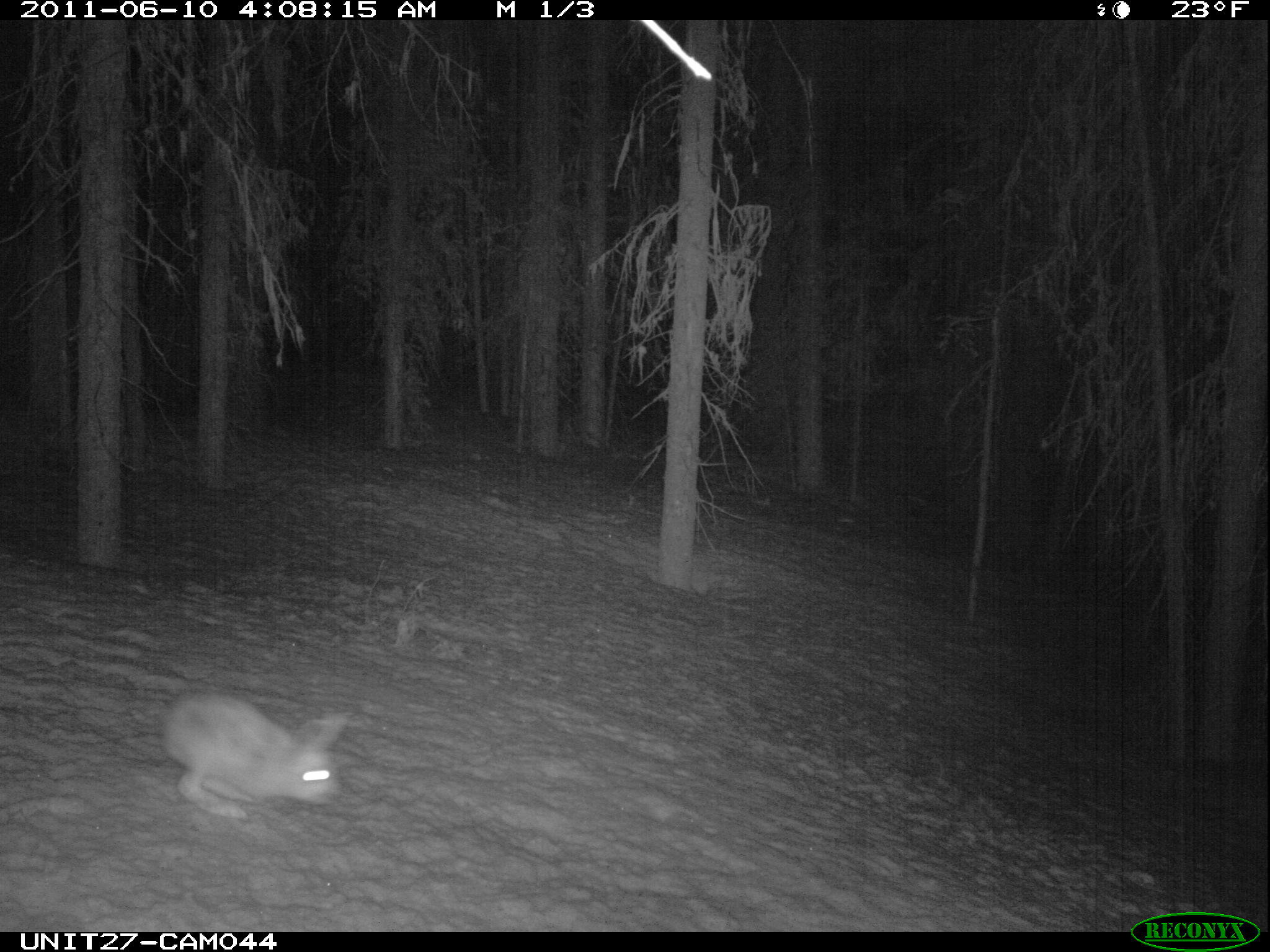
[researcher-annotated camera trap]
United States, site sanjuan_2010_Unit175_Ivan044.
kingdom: Animalia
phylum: Chordata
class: Mammalia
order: Lagomorpha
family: Leporidae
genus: Lepus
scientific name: Lepus americanus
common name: snowshoe hare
Lepus americanus (snowshoe hare).